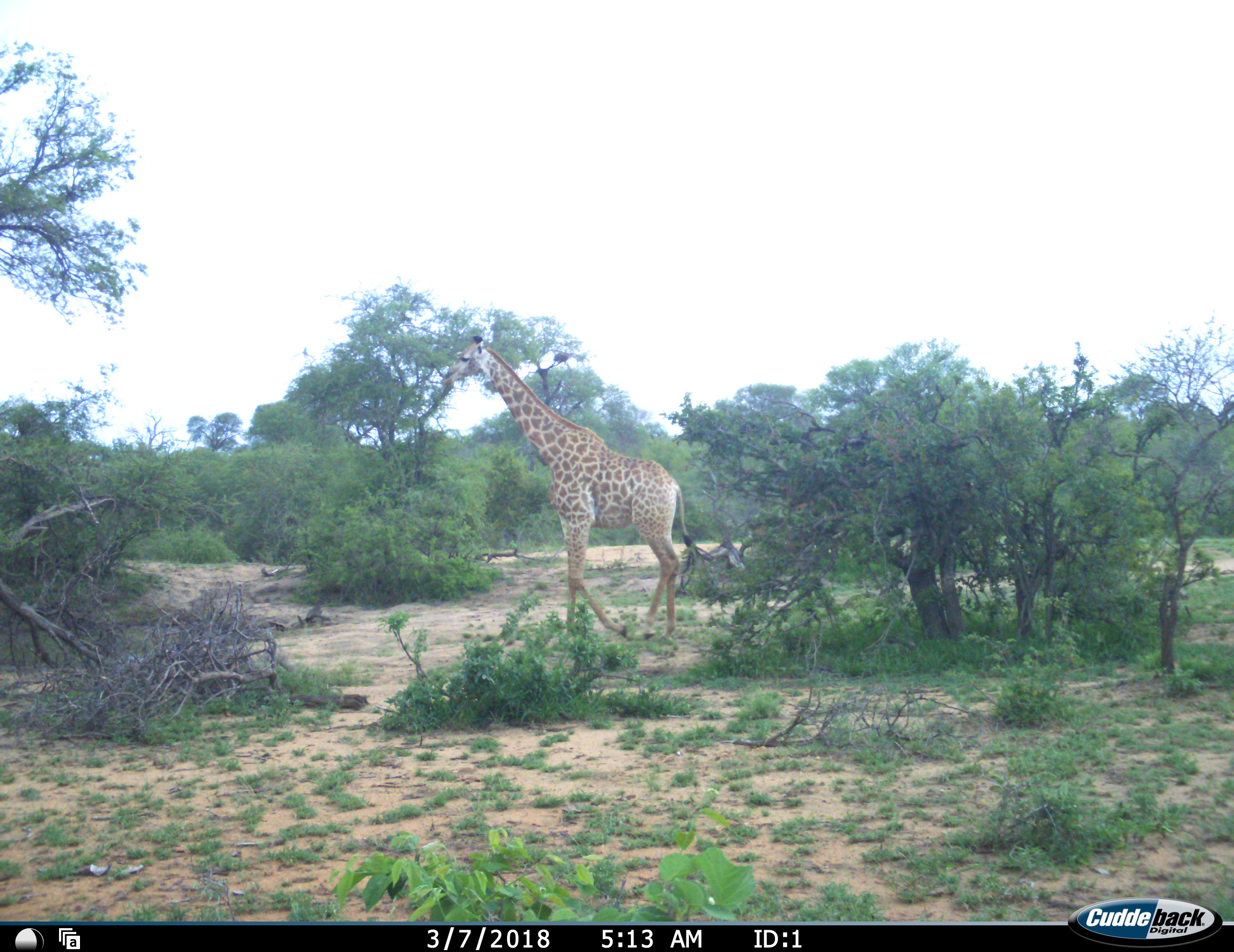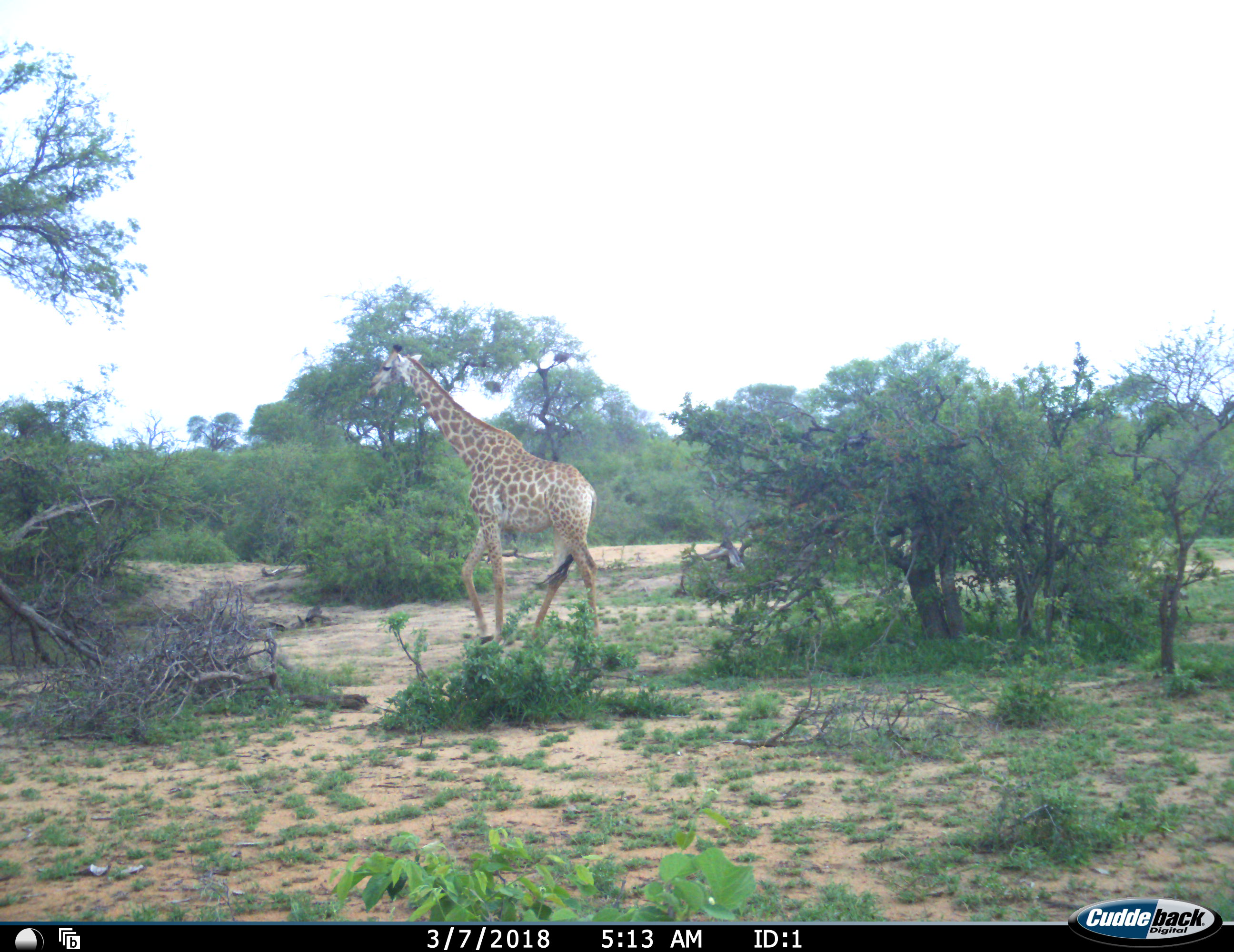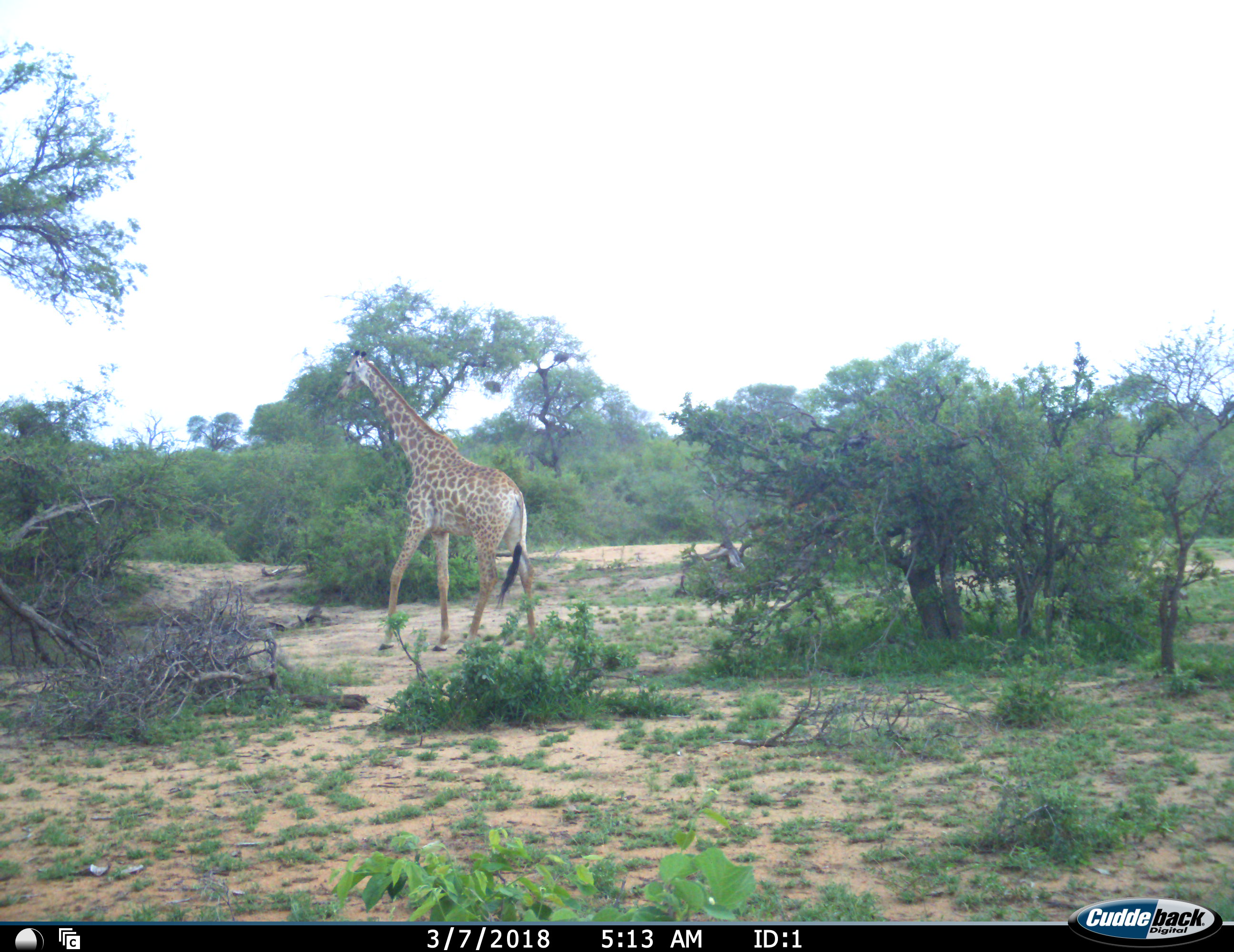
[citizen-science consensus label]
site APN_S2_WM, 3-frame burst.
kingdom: Animalia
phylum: Chordata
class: Mammalia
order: Artiodactyla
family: Giraffidae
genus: Giraffa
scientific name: Giraffa camelopardalis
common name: giraffe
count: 1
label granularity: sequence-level